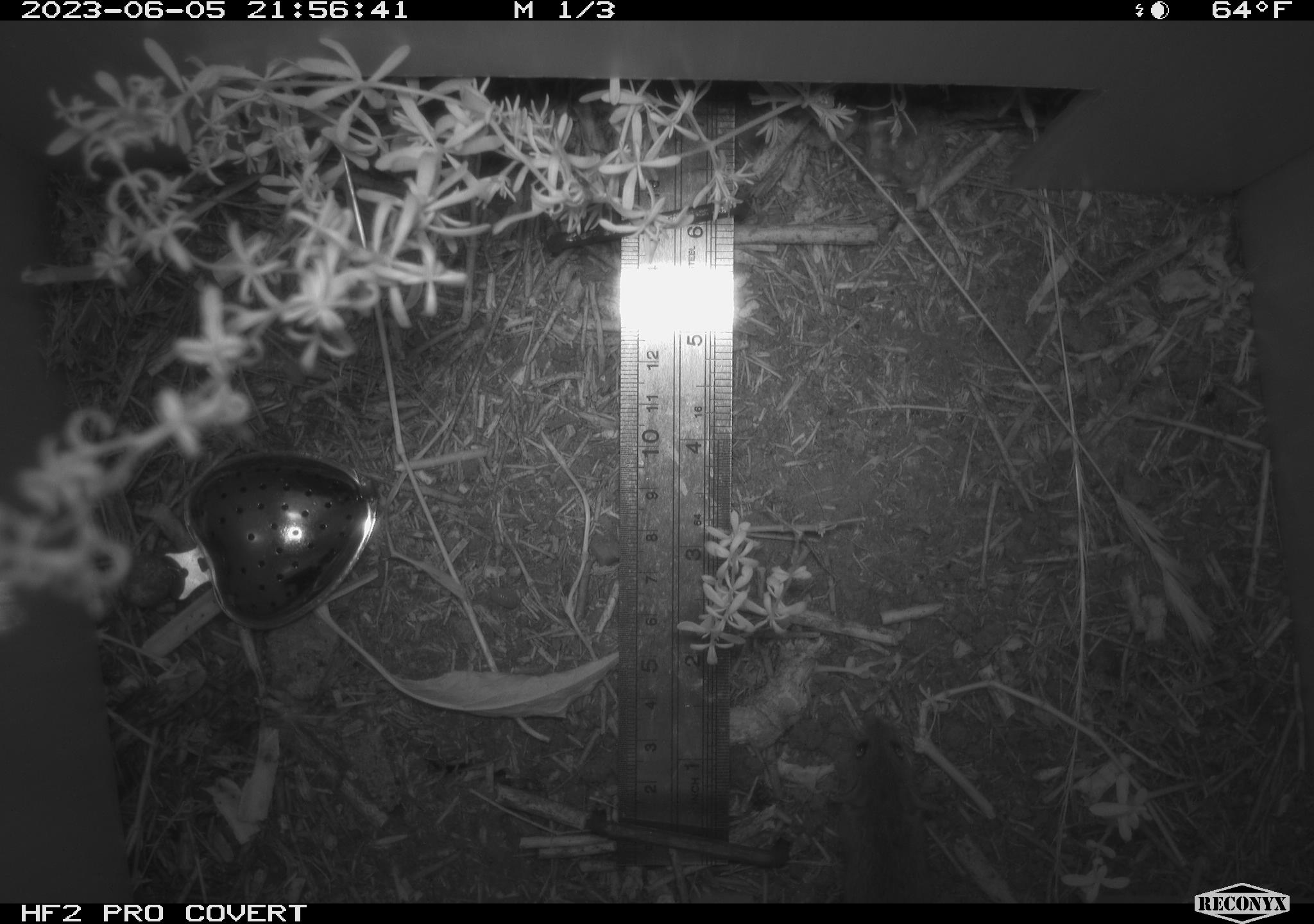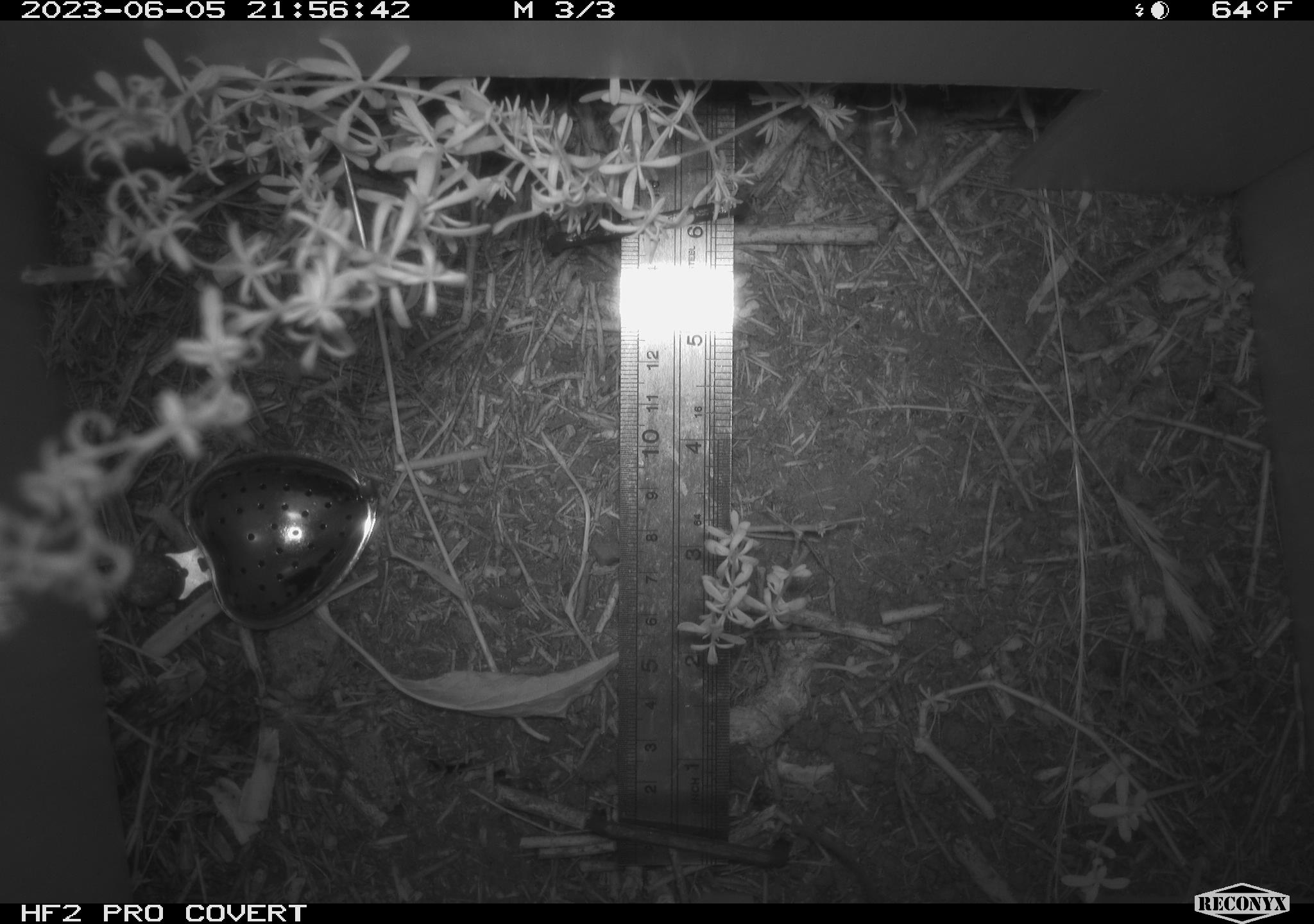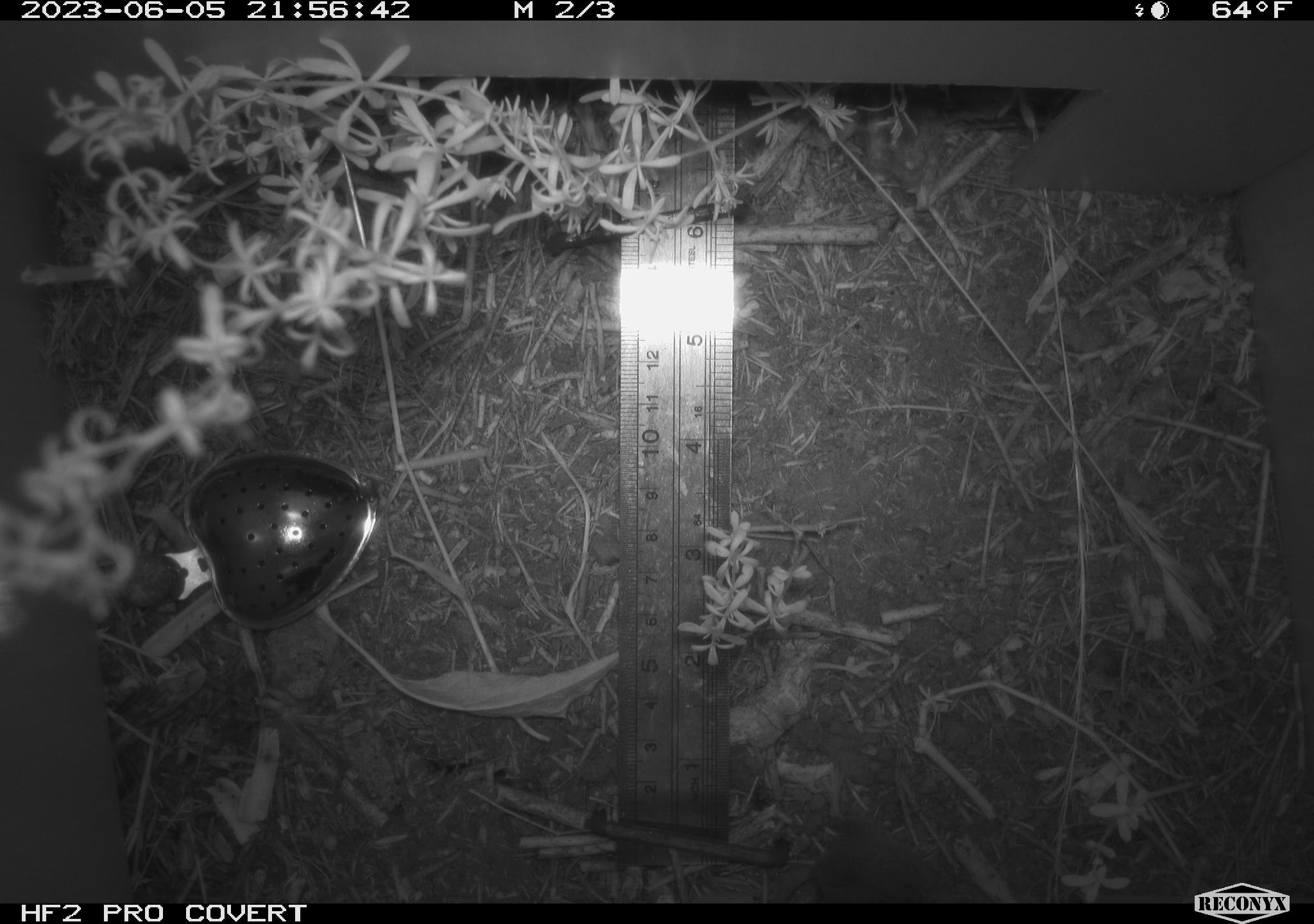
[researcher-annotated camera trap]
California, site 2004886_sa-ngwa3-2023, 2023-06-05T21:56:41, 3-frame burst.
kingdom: Animalia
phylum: Chordata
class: Mammalia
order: Rodentia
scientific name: Rodentia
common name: mouse species